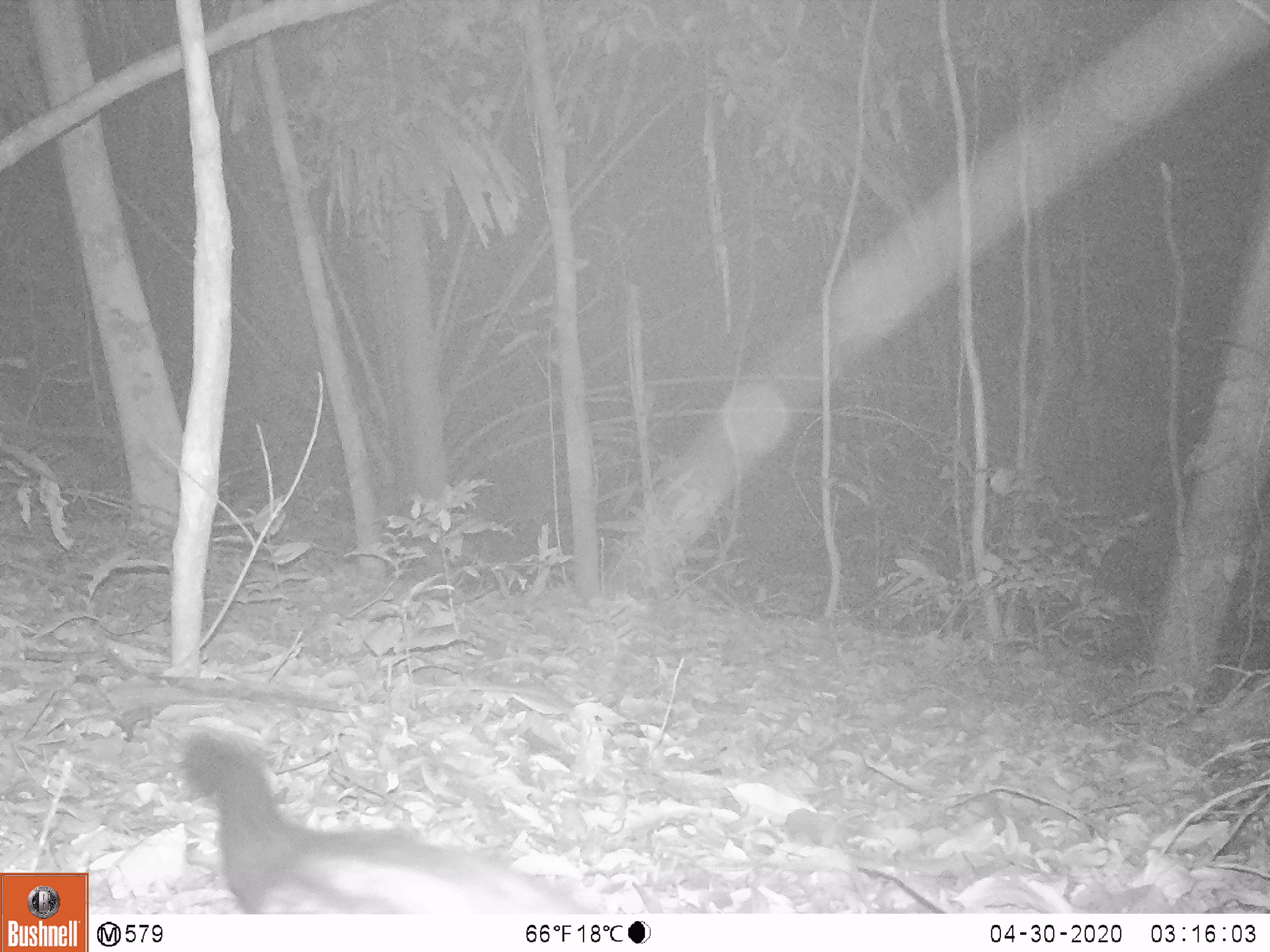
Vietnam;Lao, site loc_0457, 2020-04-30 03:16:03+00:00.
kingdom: Animalia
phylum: Chordata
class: Mammalia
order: Carnivora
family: Viverridae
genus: Paradoxurus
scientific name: Paradoxurus hermaphroditus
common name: common palm civet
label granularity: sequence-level